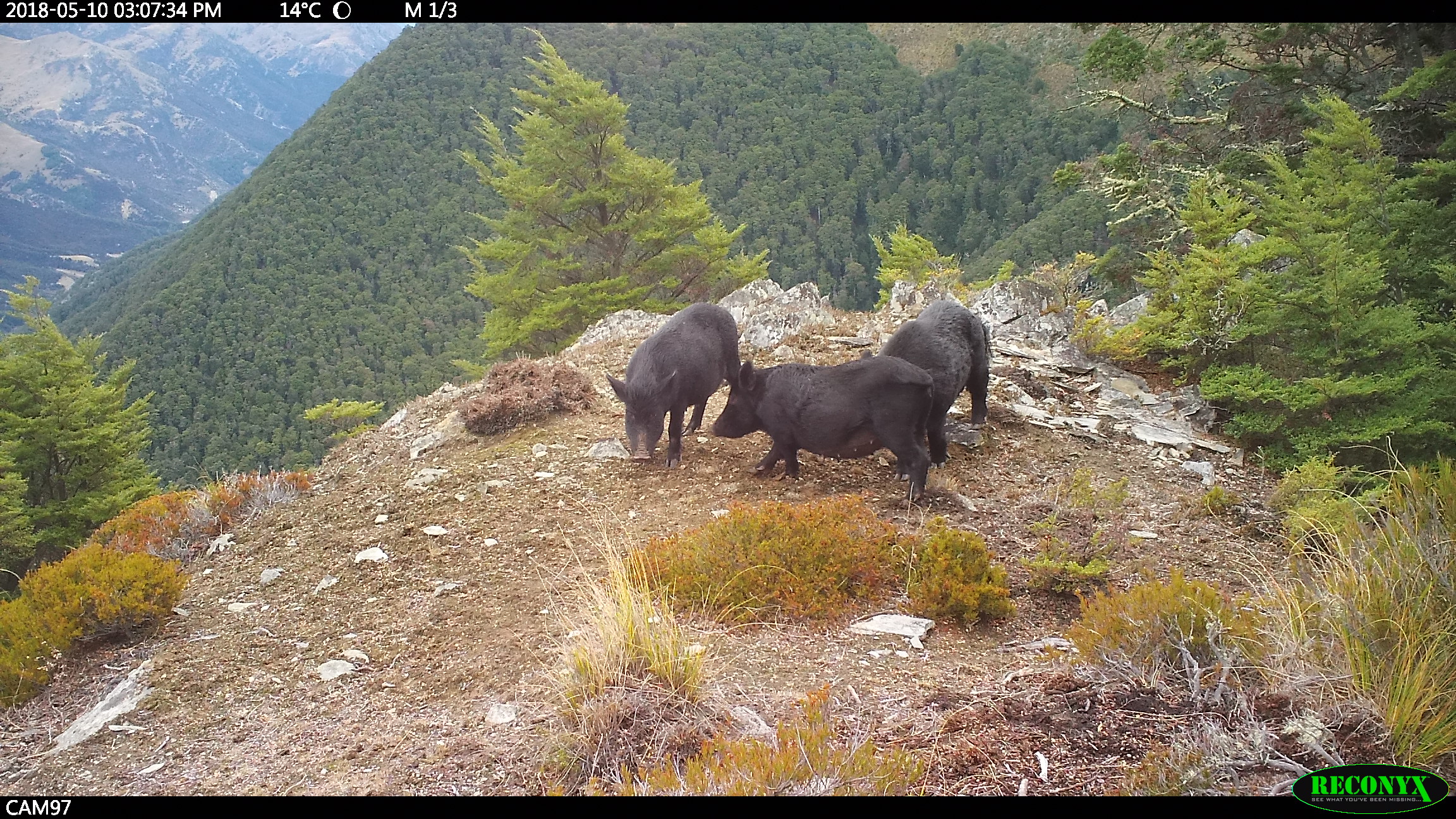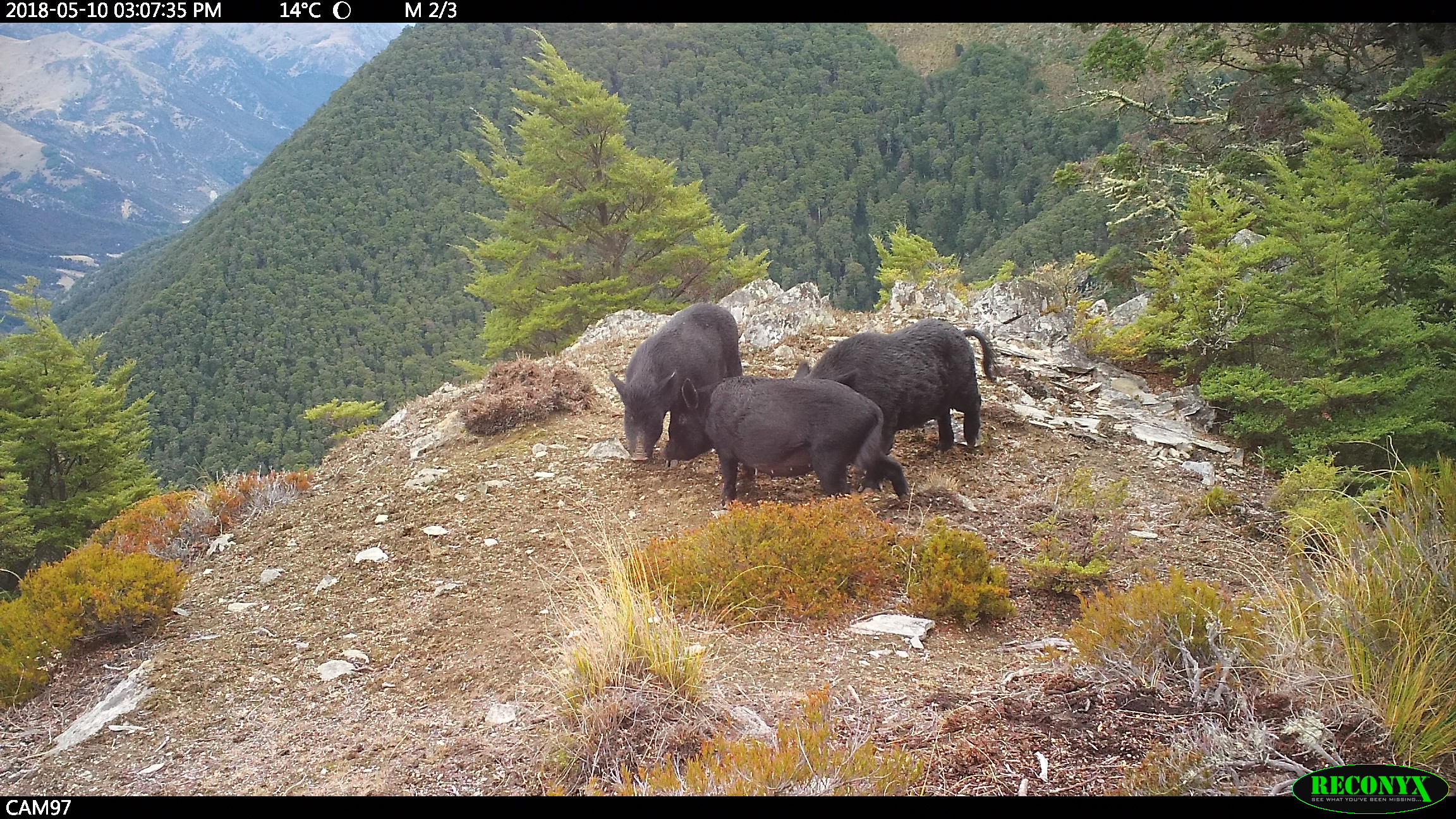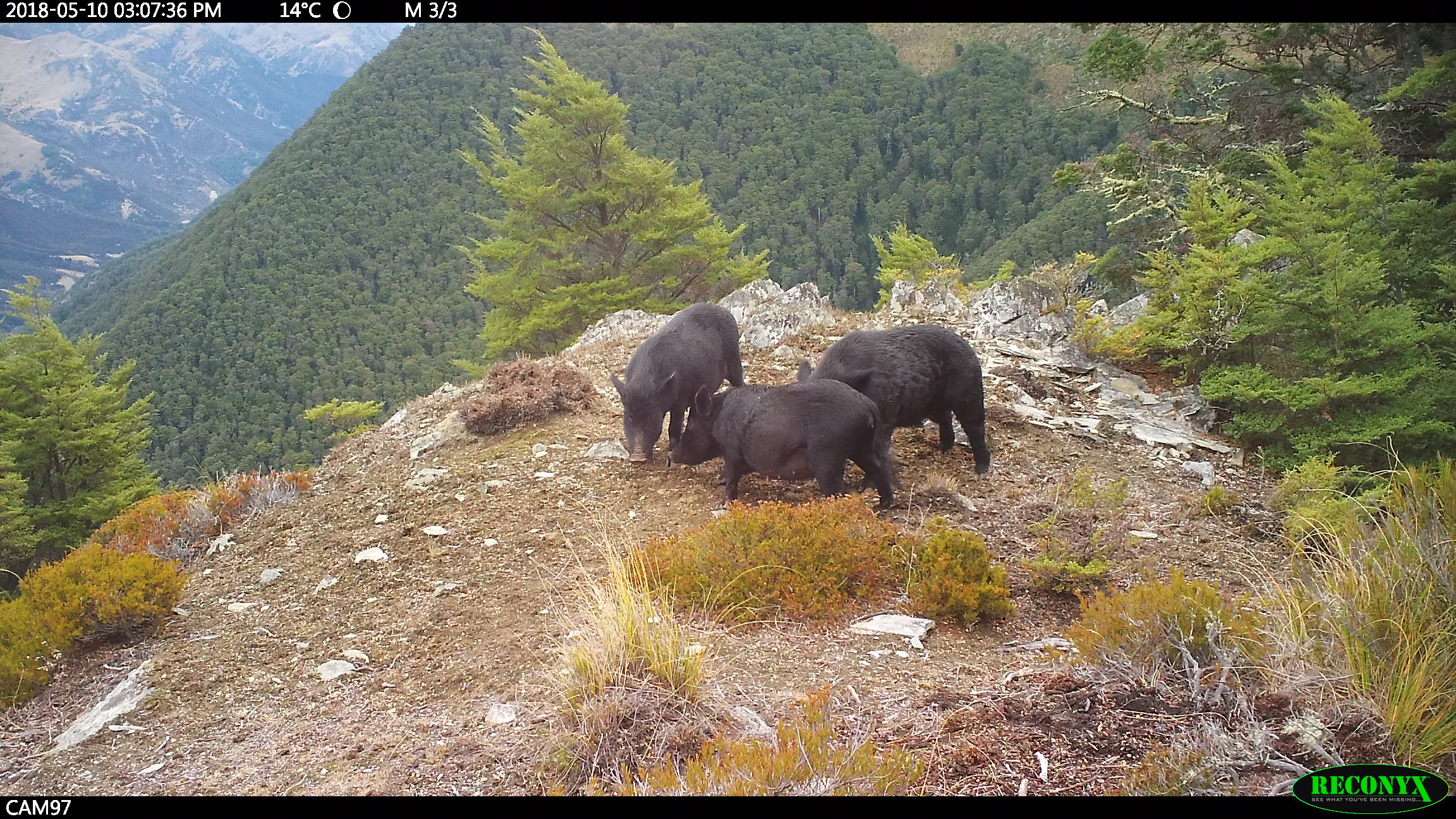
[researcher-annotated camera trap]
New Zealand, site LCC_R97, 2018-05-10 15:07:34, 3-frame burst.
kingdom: Animalia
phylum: Chordata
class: Mammalia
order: Artiodactyla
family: Suidae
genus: Sus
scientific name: Sus scrofa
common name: pig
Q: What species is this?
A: Pig (Sus scrofa).